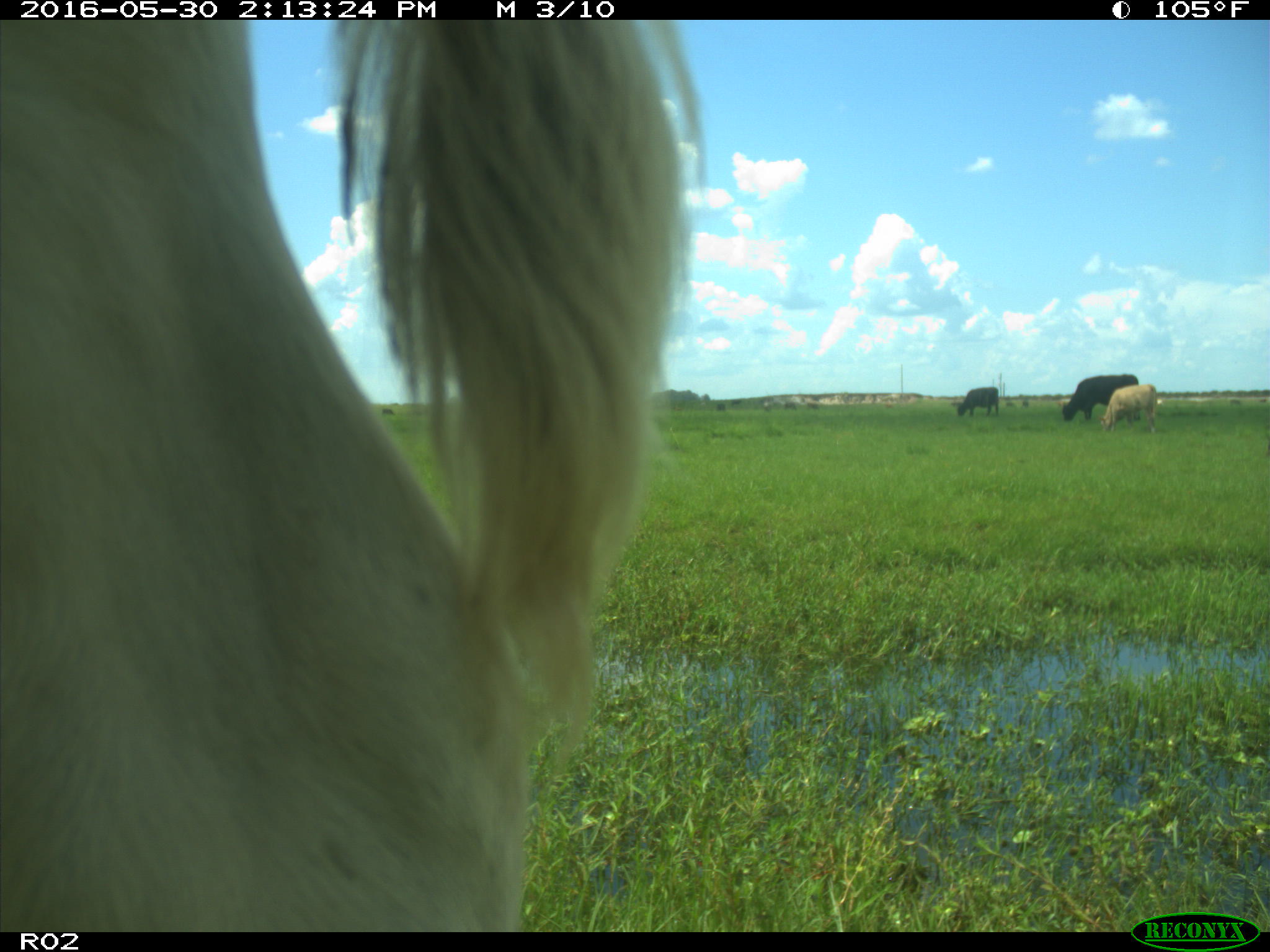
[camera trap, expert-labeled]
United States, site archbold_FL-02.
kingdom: Animalia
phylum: Chordata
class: Mammalia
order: Artiodactyla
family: Bovidae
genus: Bos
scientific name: Bos taurus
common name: domestic cow